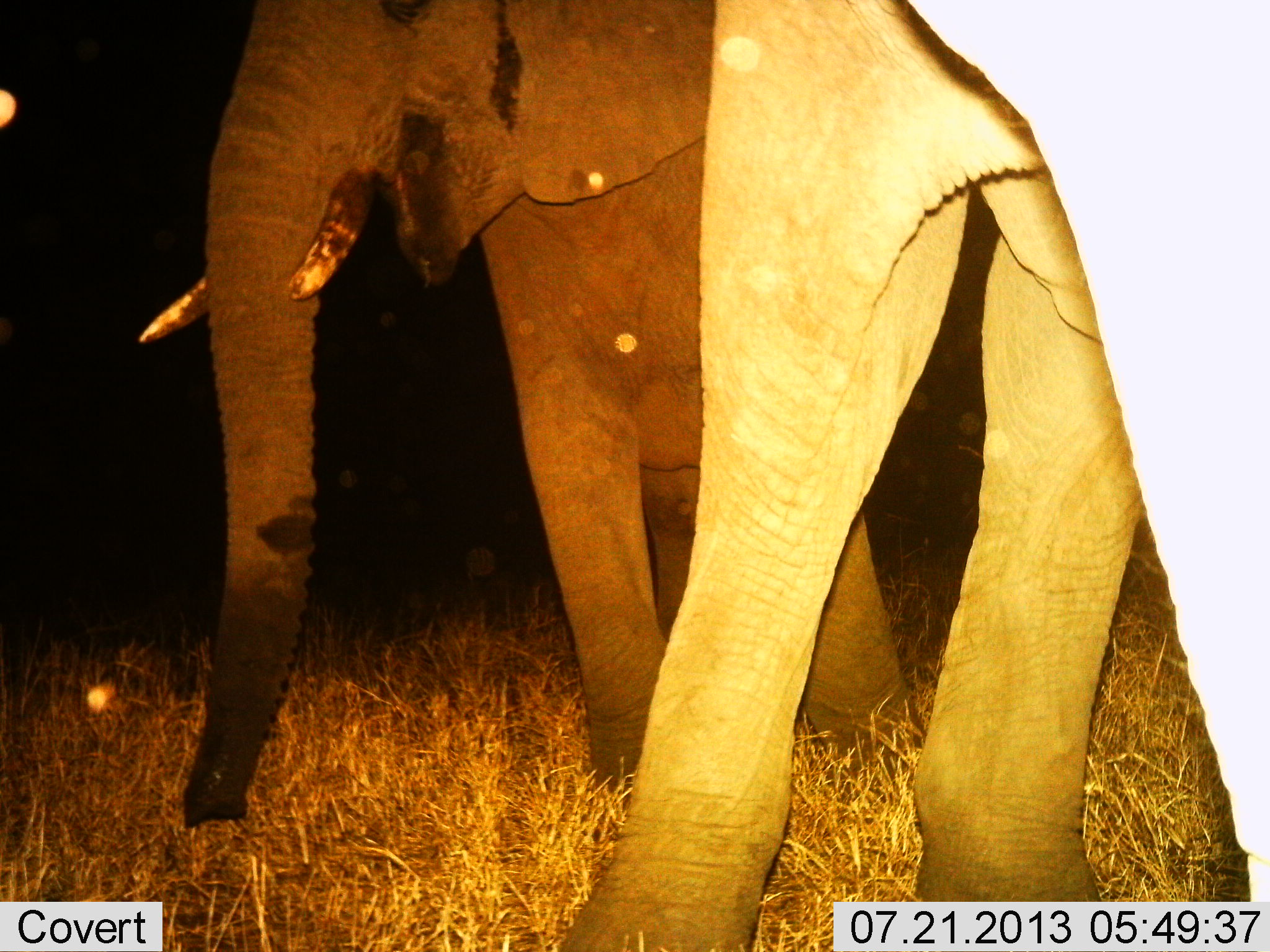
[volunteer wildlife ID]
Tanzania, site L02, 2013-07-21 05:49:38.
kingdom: Animalia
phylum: Chordata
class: Mammalia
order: Proboscidea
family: Elephantidae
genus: Loxodonta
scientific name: Loxodonta africana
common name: african bush elephant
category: elephant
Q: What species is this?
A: Elephant (african bush elephant) (Loxodonta africana).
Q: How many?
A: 2.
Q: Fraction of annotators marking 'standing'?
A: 89%.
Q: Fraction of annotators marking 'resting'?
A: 5%.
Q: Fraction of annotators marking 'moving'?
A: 5%.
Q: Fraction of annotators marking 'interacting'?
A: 5%.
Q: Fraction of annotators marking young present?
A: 5%.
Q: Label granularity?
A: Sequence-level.